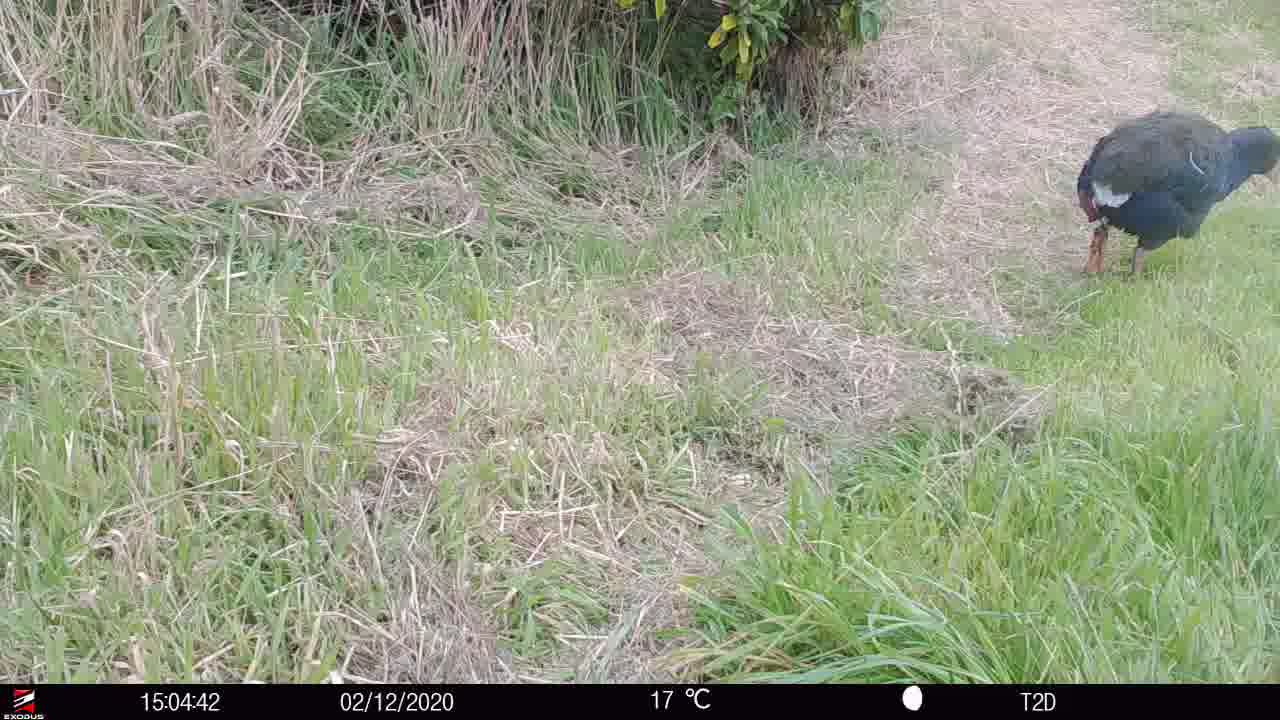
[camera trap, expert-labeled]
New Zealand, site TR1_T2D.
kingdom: Animalia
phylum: Chordata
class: Aves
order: Gruiformes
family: Rallidae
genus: Porphyrio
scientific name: Porphyrio mantelli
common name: takahe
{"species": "takahe (Porphyrio mantelli)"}